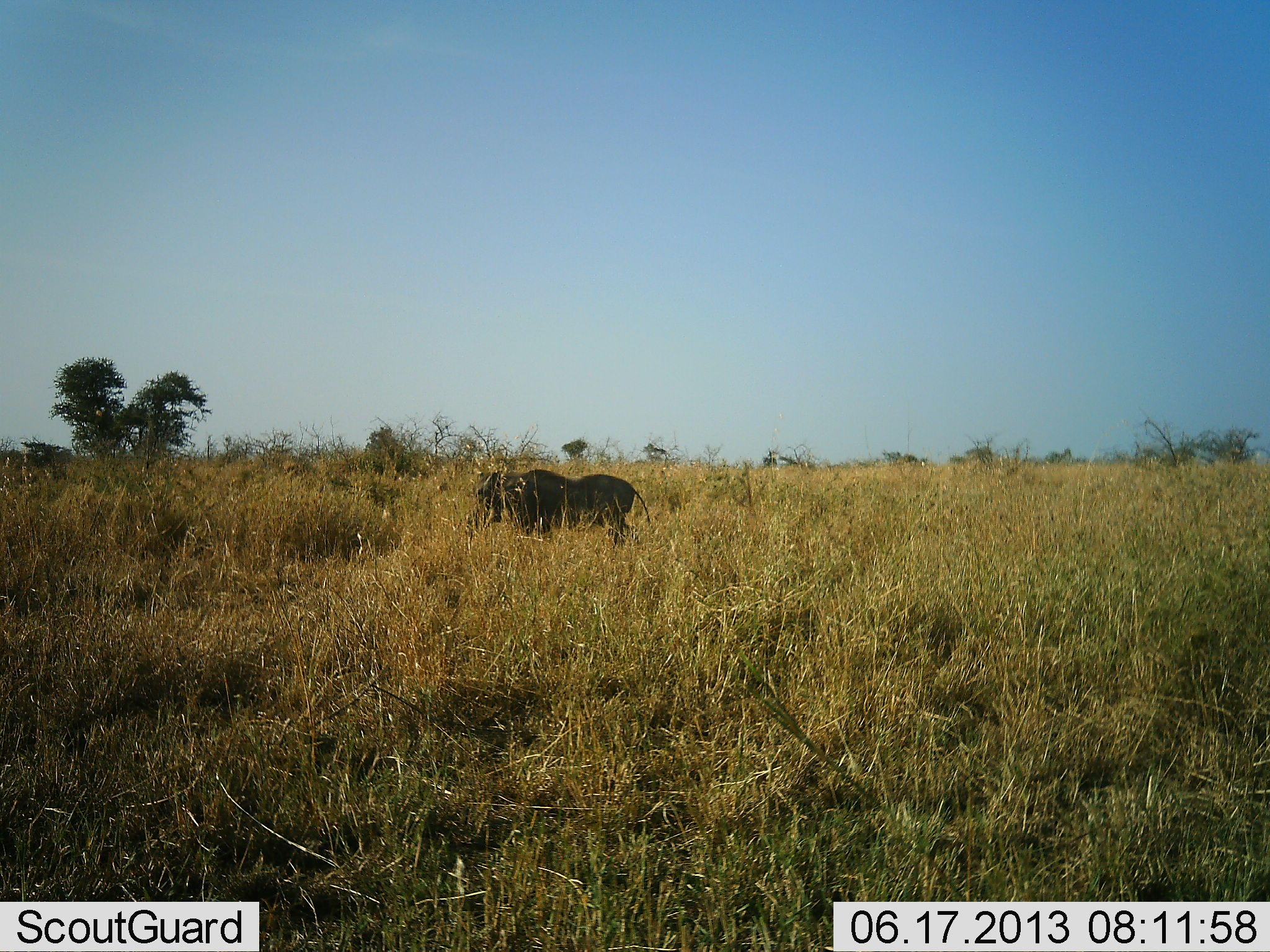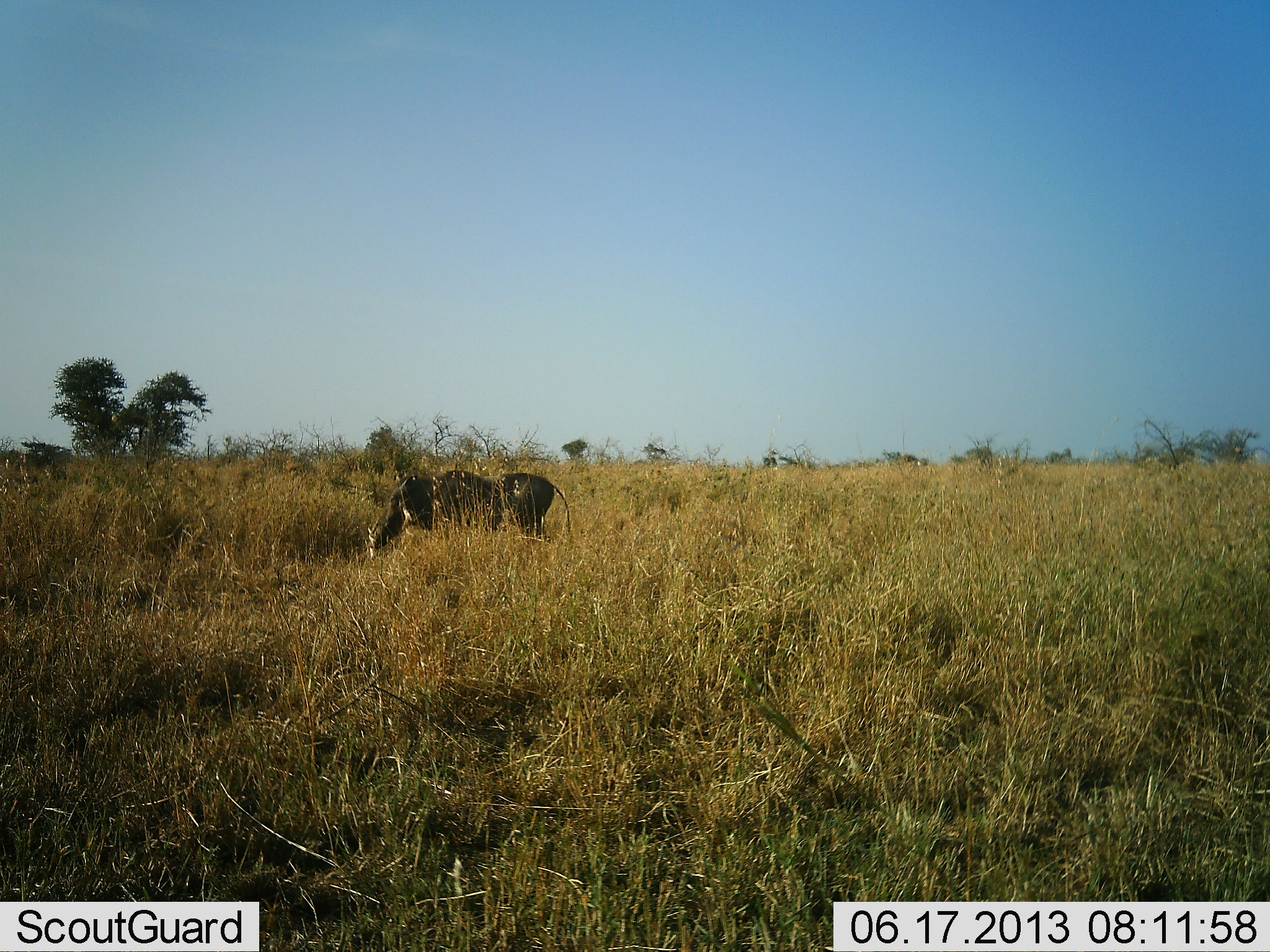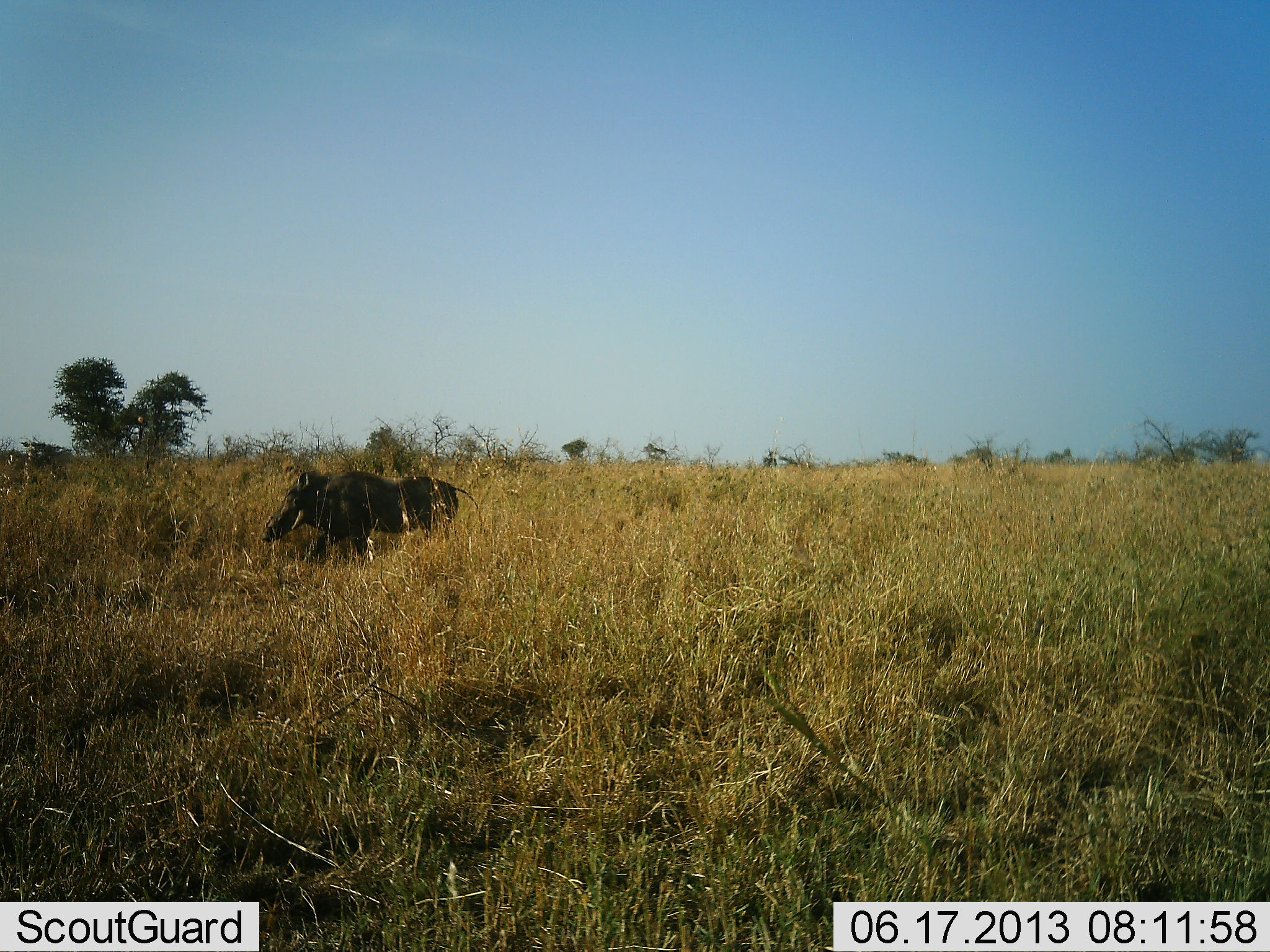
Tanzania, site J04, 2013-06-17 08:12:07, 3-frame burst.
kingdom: Animalia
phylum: Chordata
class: Mammalia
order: Artiodactyla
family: Suidae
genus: Phacochoerus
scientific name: Phacochoerus africanus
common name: warthog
Warthog (Phacochoerus africanus), count 1. Behavior (volunteer vote fractions): standing 0%, resting 0%, moving 100%, interacting 0%. Young present (vote fraction): 0%. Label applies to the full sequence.